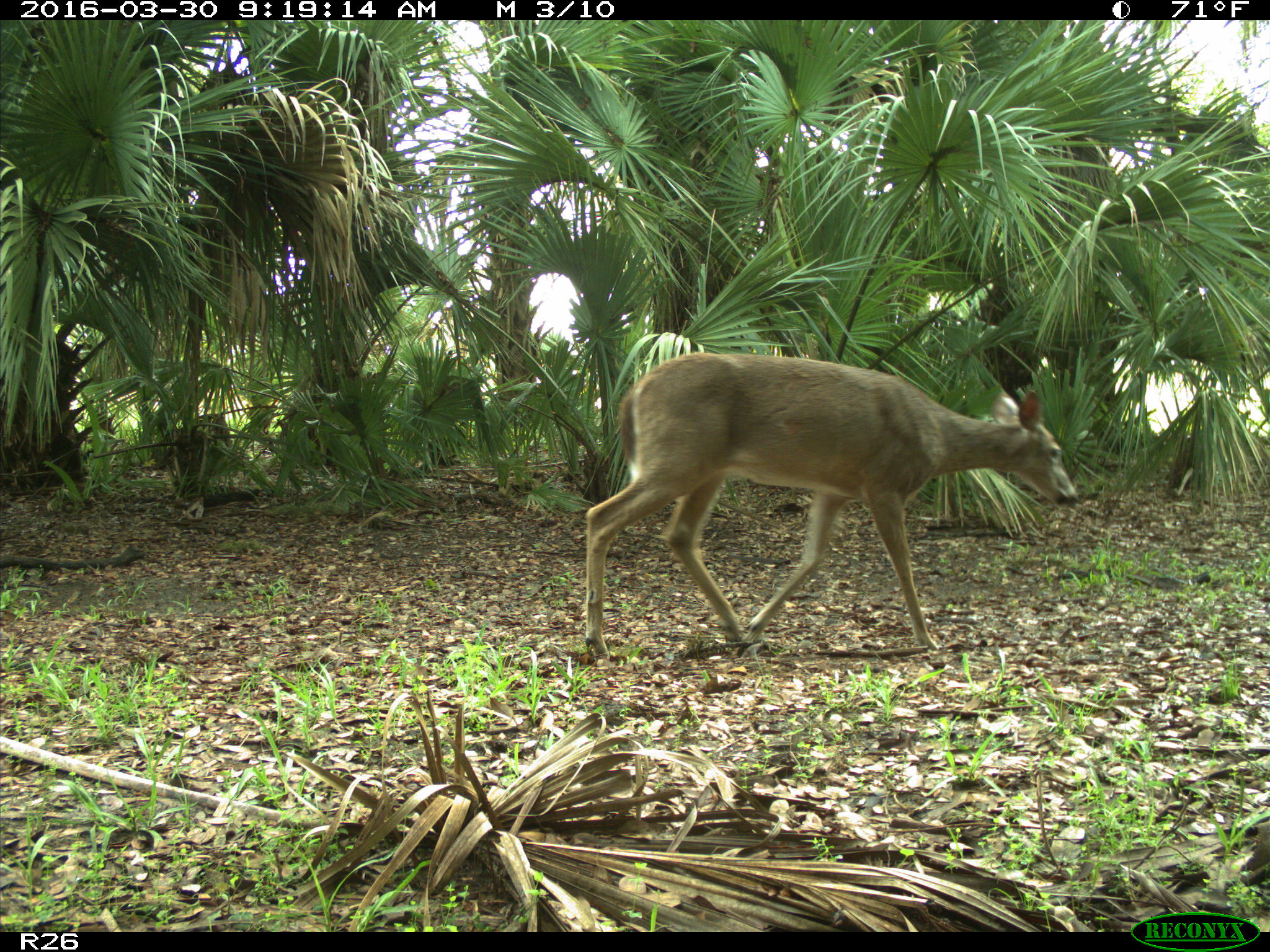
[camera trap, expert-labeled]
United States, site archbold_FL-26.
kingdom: Animalia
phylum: Chordata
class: Mammalia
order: Artiodactyla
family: Cervidae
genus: Odocoileus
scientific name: Odocoileus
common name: deer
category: unidentified deer